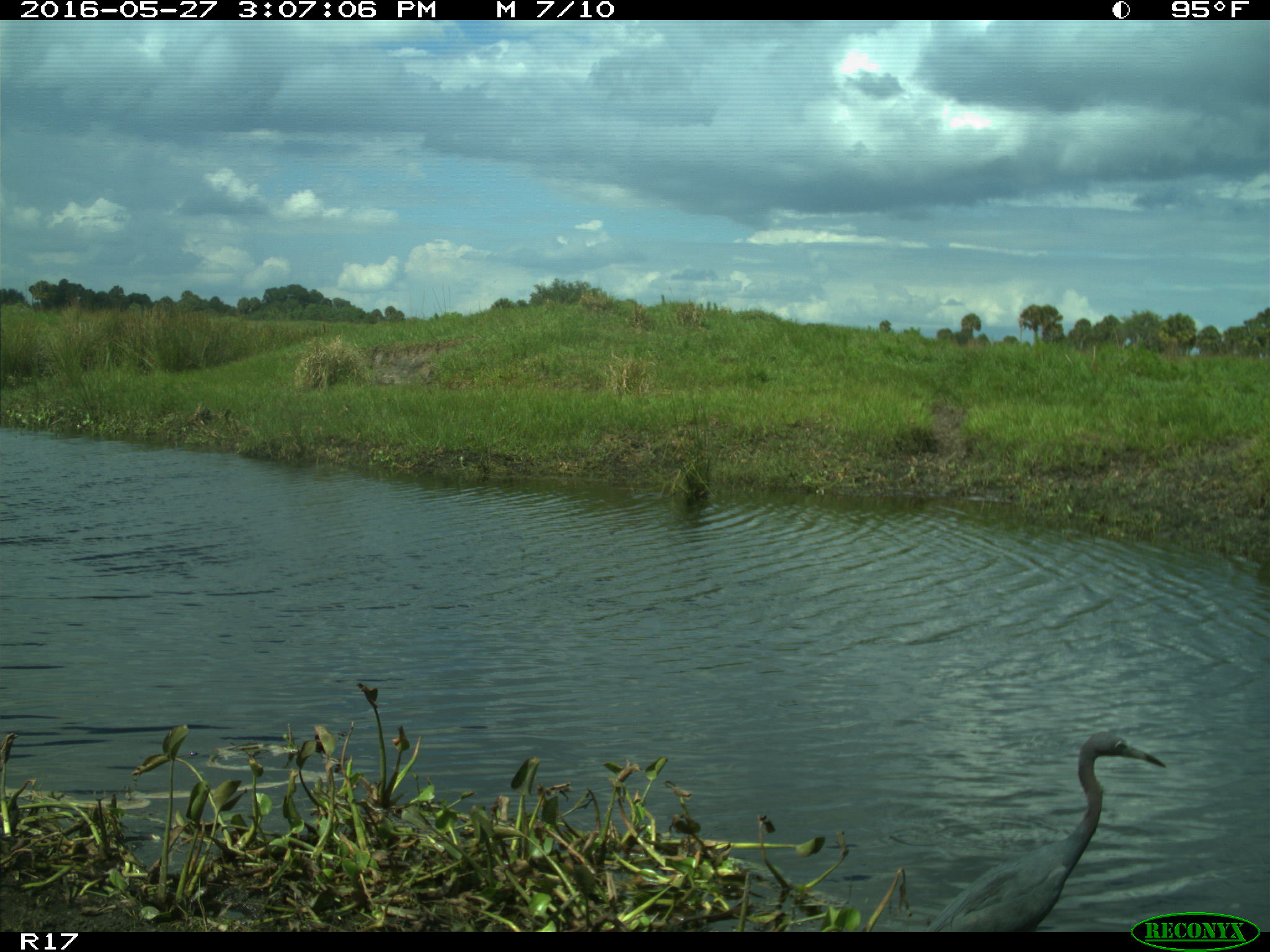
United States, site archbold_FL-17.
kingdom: Animalia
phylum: Chordata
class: Aves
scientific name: Aves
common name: birds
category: unidentified bird